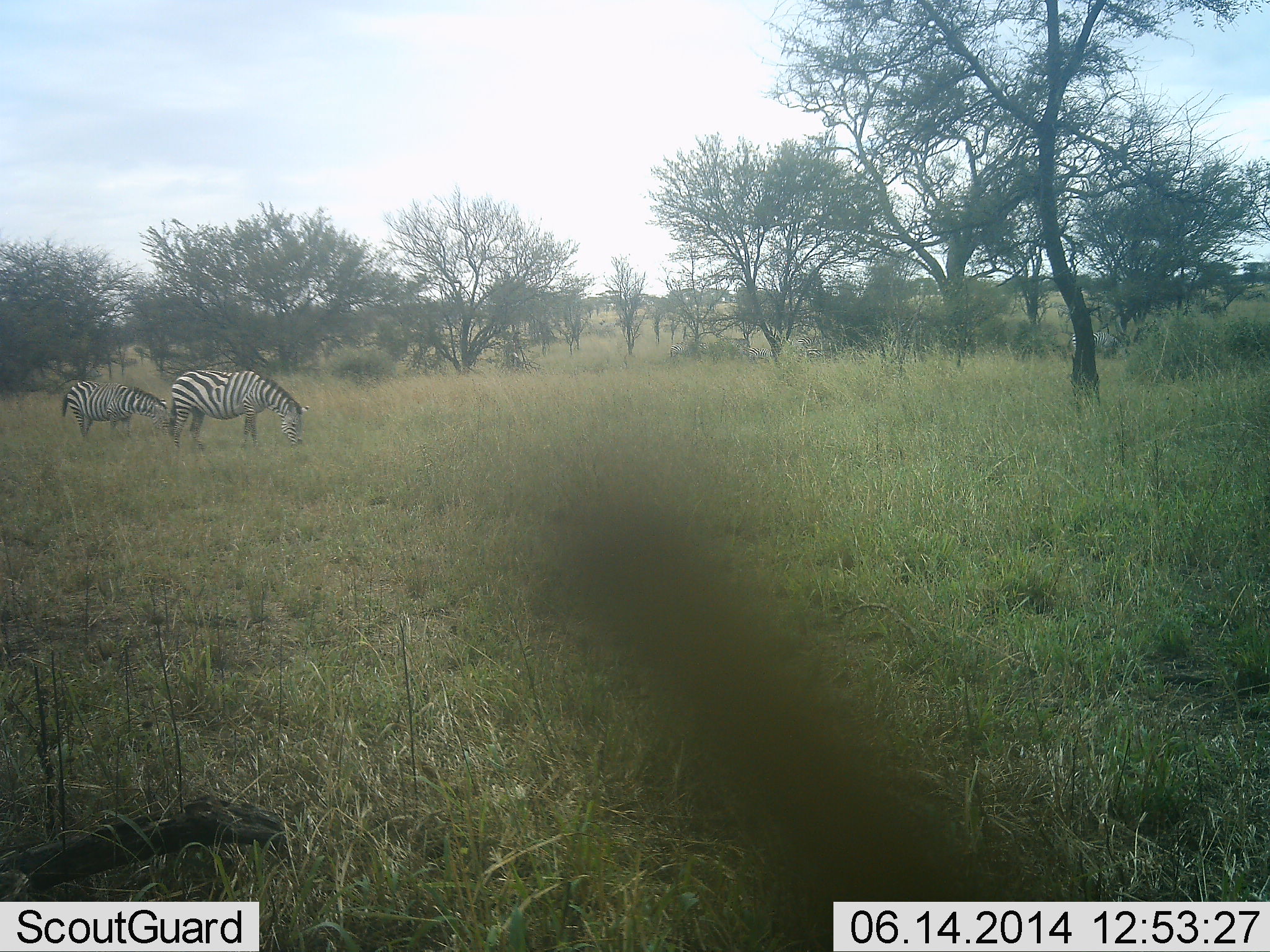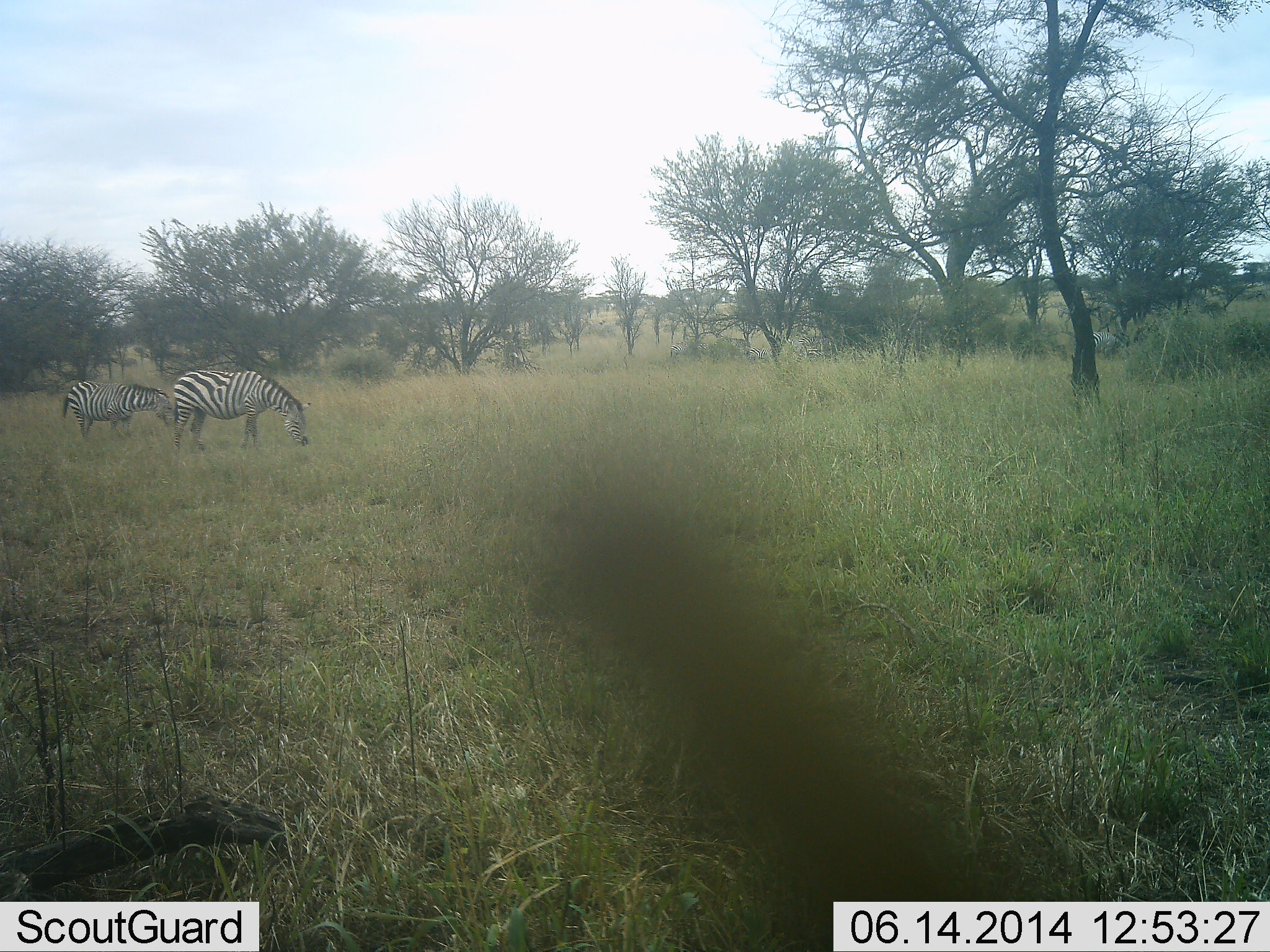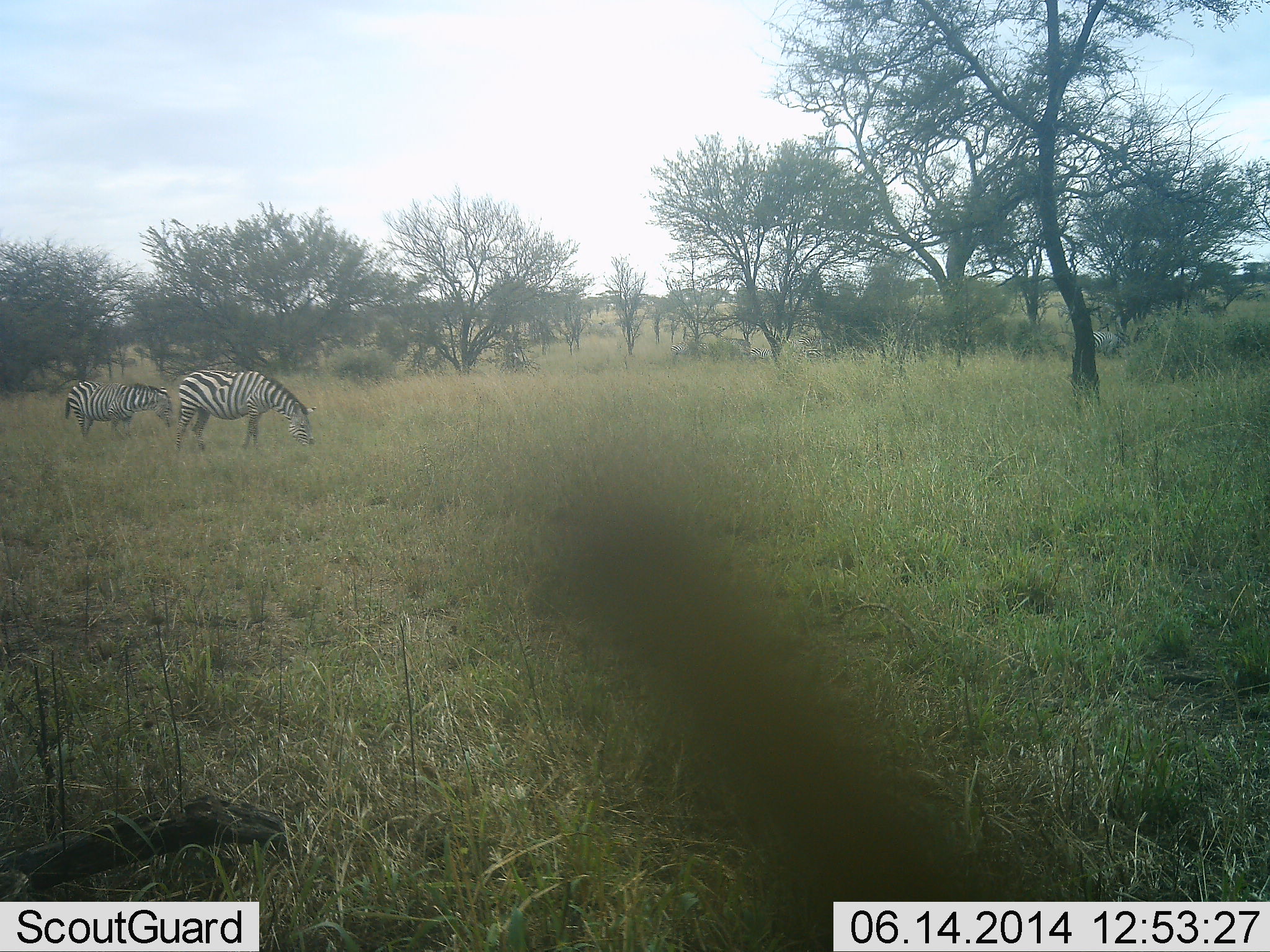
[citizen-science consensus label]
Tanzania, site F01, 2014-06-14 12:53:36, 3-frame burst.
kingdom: Animalia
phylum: Chordata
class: Mammalia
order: Perissodactyla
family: Equidae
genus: Equus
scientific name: Equus quagga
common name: plains zebra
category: zebra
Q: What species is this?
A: Zebra (plains zebra) (Equus quagga).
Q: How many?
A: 2.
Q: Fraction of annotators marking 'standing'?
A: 20%.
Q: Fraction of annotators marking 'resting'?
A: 0%.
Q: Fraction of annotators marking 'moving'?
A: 10%.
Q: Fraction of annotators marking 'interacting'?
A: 0%.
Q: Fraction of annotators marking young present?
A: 10%.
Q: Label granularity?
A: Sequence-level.